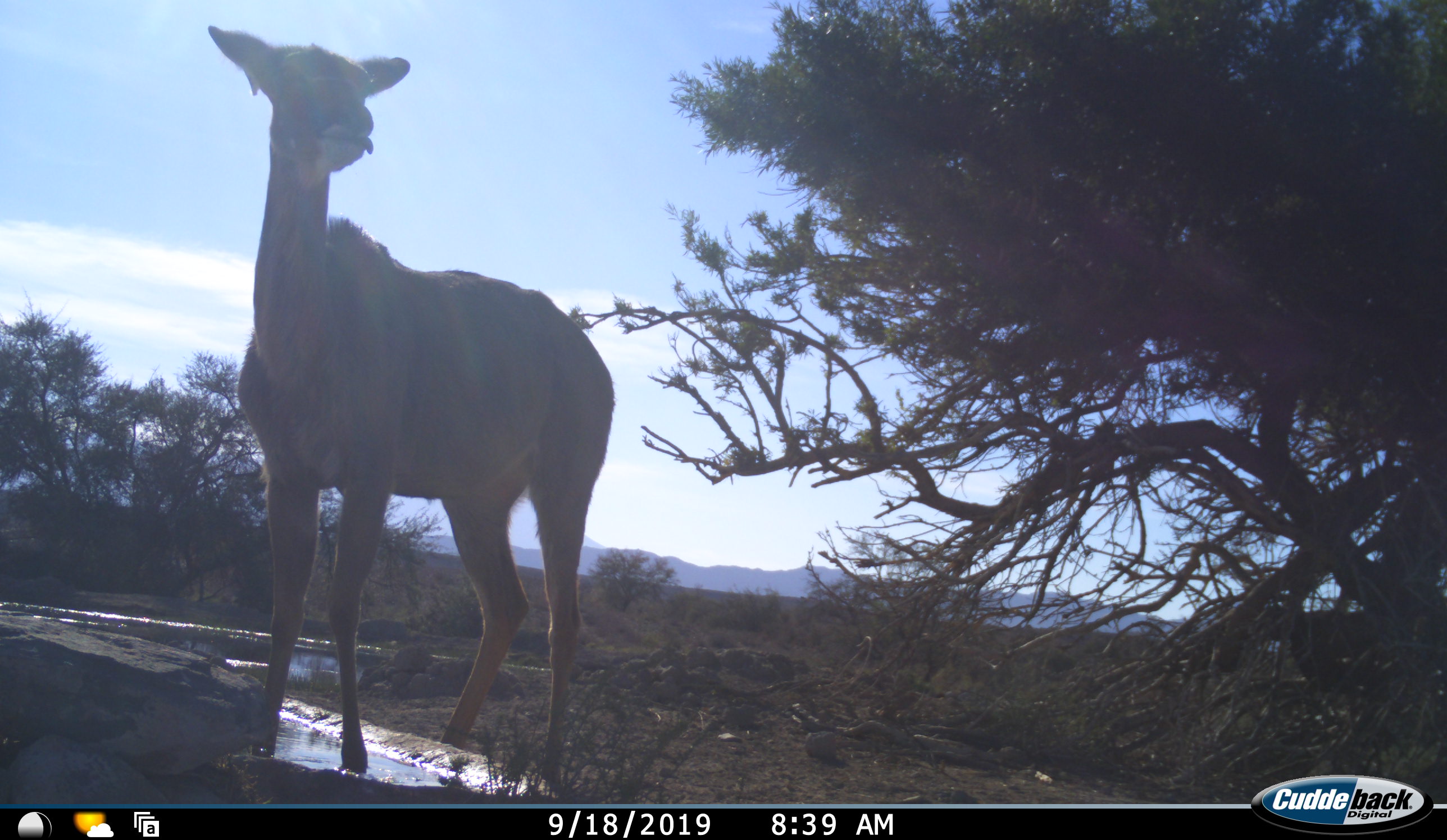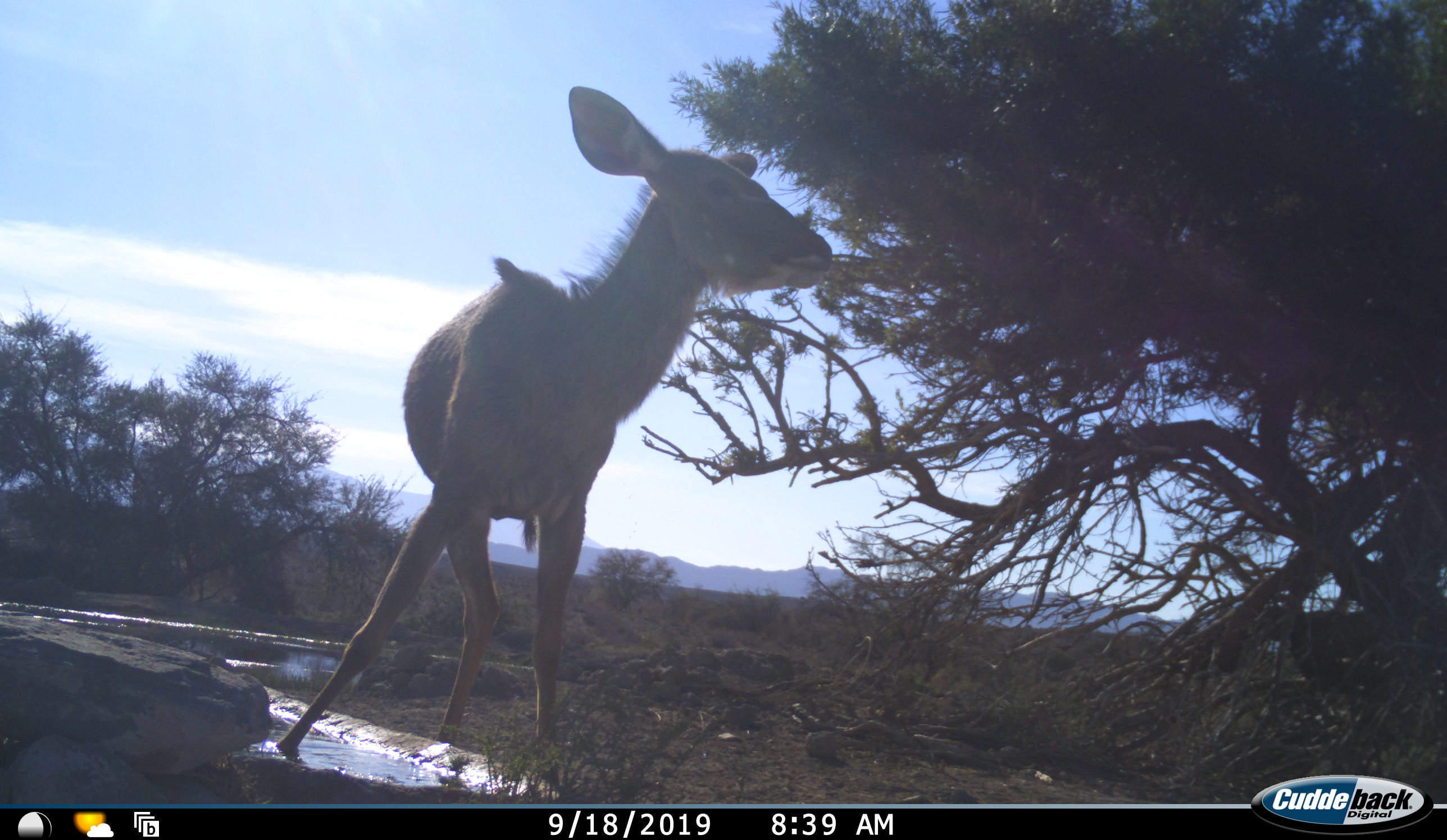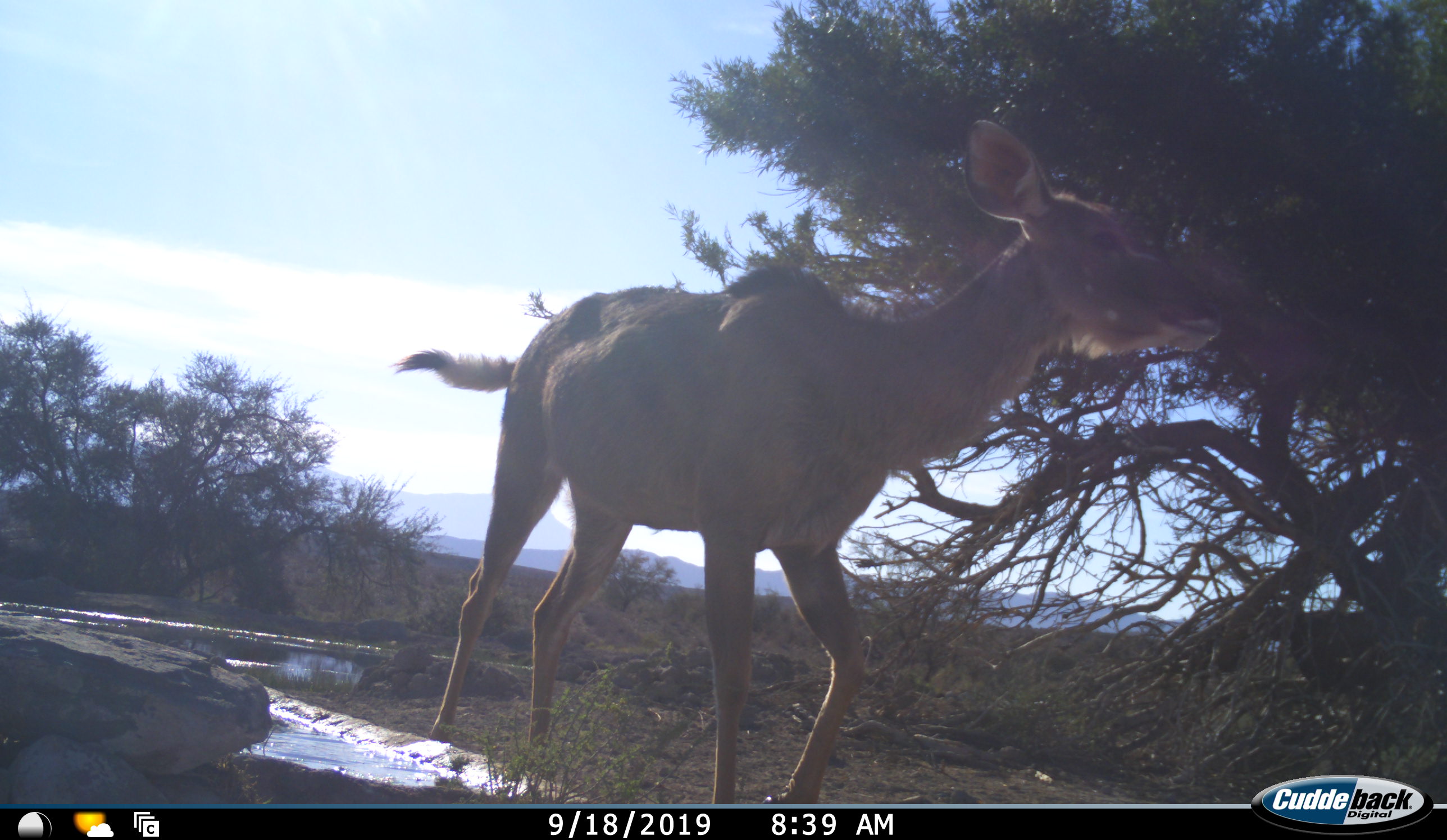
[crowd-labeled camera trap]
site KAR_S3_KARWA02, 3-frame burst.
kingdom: Animalia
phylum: Chordata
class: Mammalia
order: Artiodactyla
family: Bovidae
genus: Tragelaphus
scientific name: Tragelaphus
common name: kudu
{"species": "kudu (Tragelaphus)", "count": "1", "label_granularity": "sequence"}